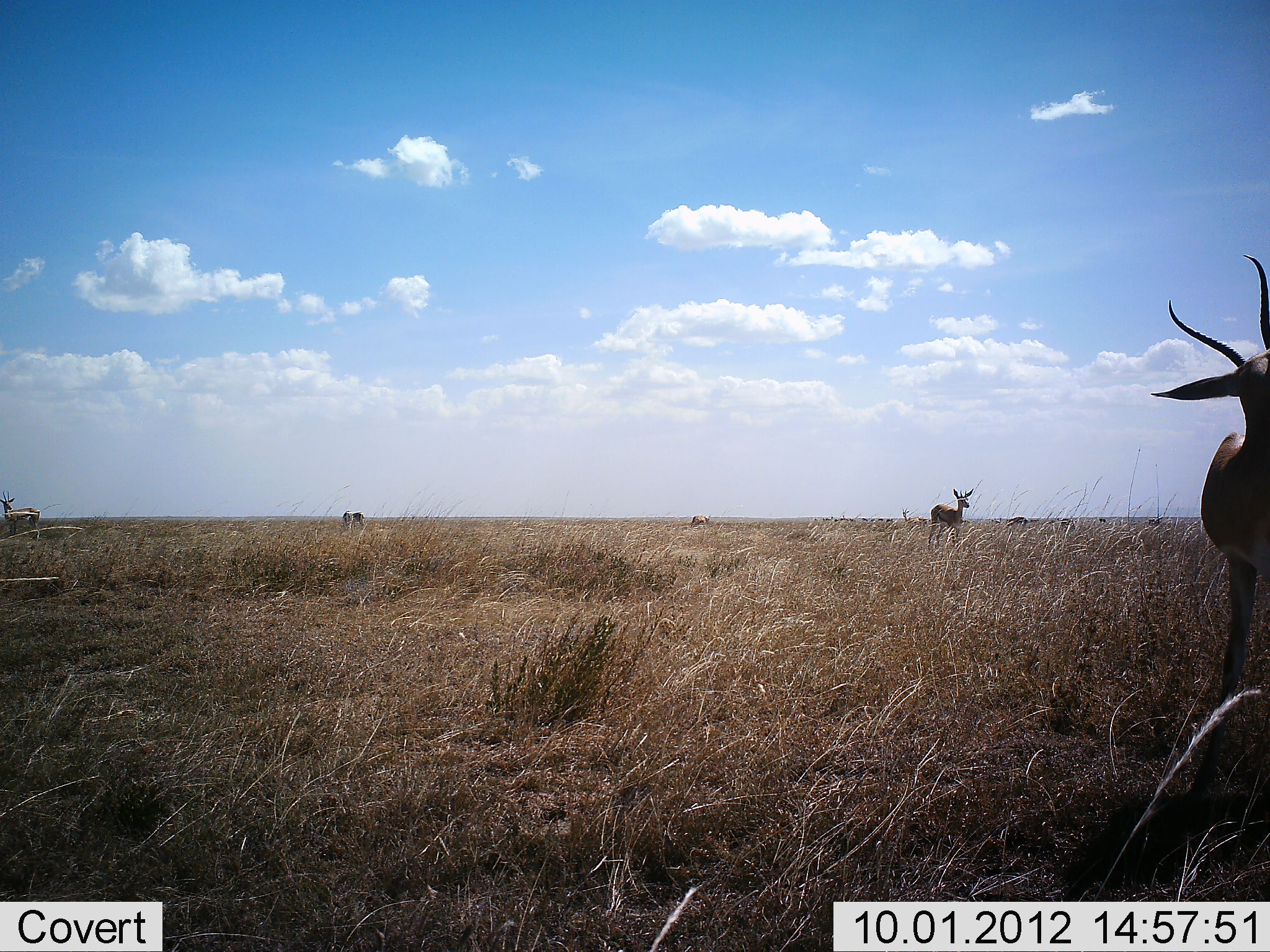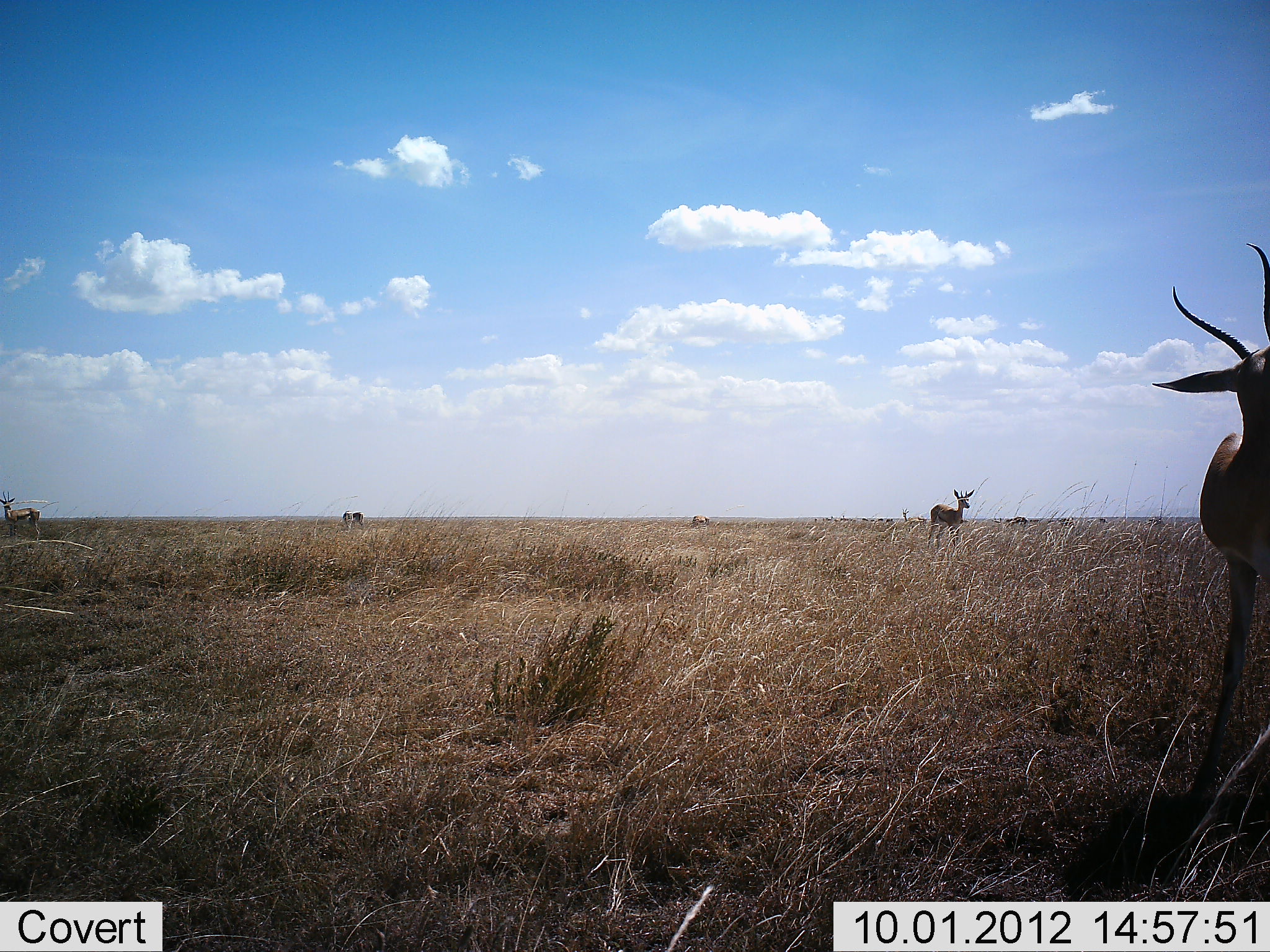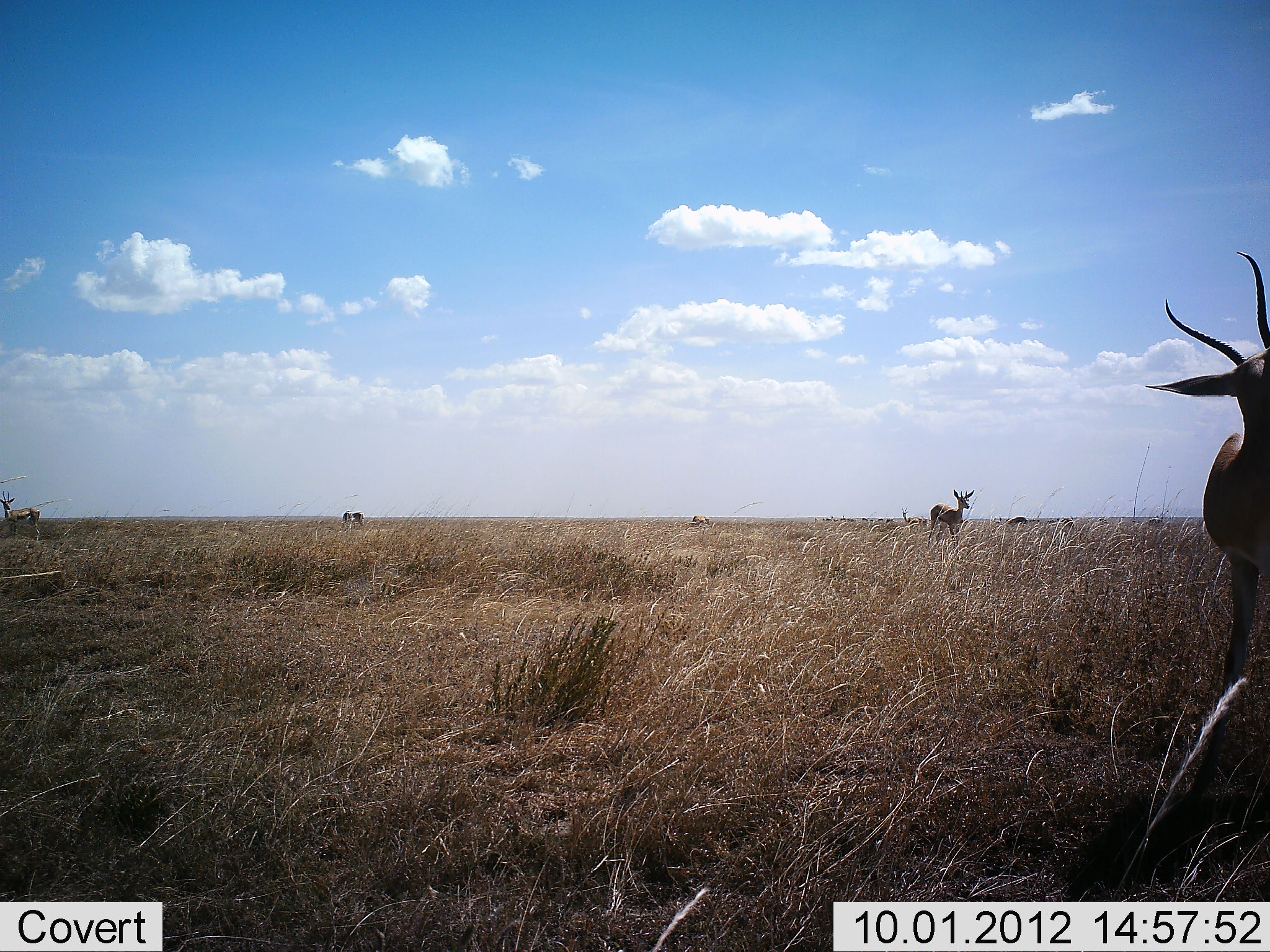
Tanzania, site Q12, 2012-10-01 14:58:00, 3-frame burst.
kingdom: Animalia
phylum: Chordata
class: Mammalia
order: Artiodactyla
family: Bovidae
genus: Eudorcas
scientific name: Eudorcas thomsonii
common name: thomson's gazelle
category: gazellethomsons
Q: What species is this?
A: Gazellethomsons (thomson's gazelle) (Eudorcas thomsonii).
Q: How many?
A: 5.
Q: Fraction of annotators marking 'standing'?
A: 100%.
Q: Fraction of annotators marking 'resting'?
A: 0%.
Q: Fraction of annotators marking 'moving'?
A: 0%.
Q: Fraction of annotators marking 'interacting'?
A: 9%.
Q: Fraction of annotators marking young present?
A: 0%.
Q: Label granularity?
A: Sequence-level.